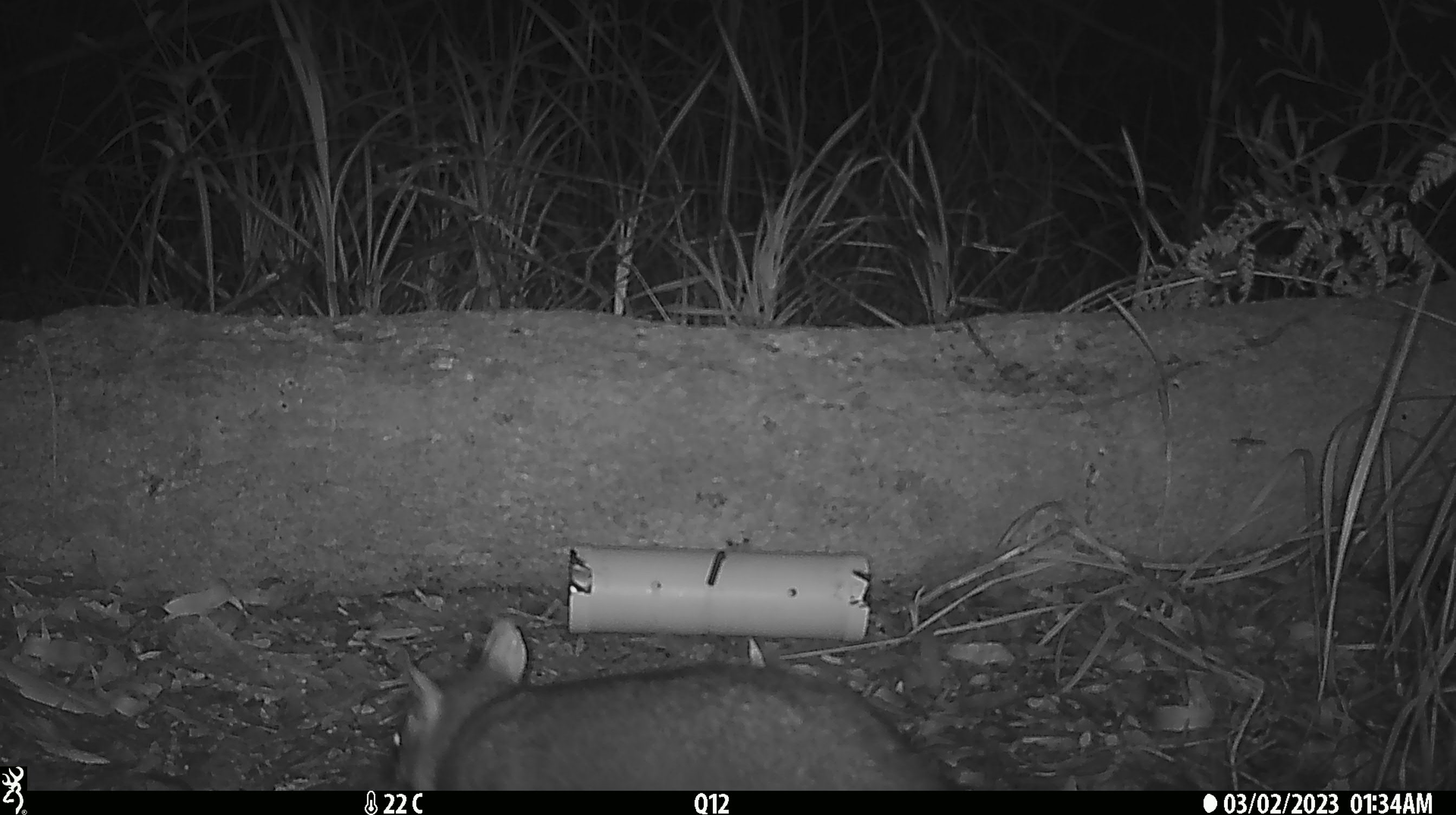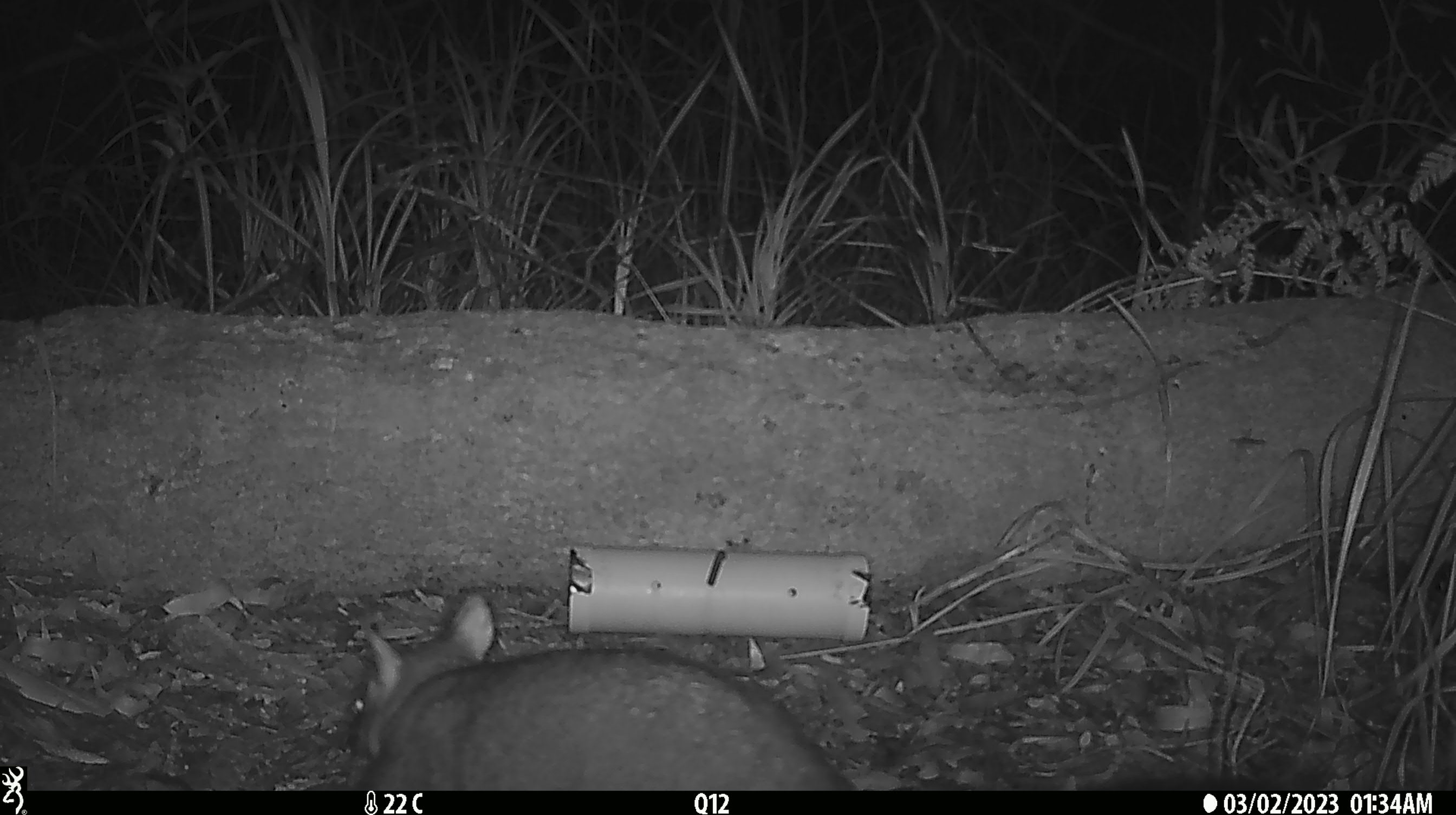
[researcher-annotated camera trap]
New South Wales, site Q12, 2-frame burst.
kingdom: Animalia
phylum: Chordata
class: Mammalia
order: Diprotodontia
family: Phalangeridae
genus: Trichosurus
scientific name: Trichosurus vulpecula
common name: common brushtail possum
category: possum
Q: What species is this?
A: Possum (common brushtail possum) (Trichosurus vulpecula).